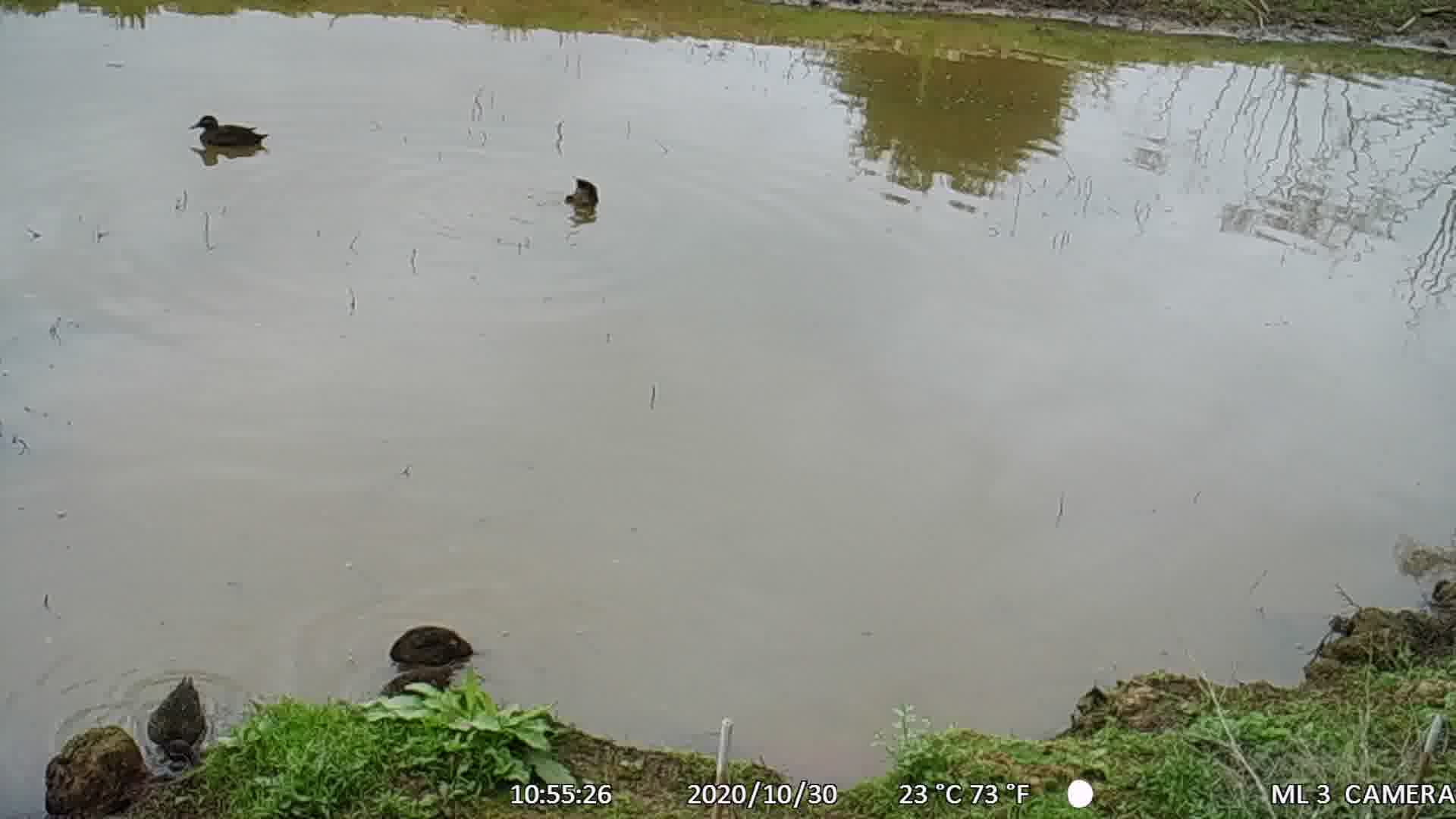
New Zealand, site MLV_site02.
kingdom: Animalia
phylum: Chordata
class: Aves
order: Anseriformes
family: Anatidae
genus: Anas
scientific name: Anas chlorotis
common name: brown teal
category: pateke